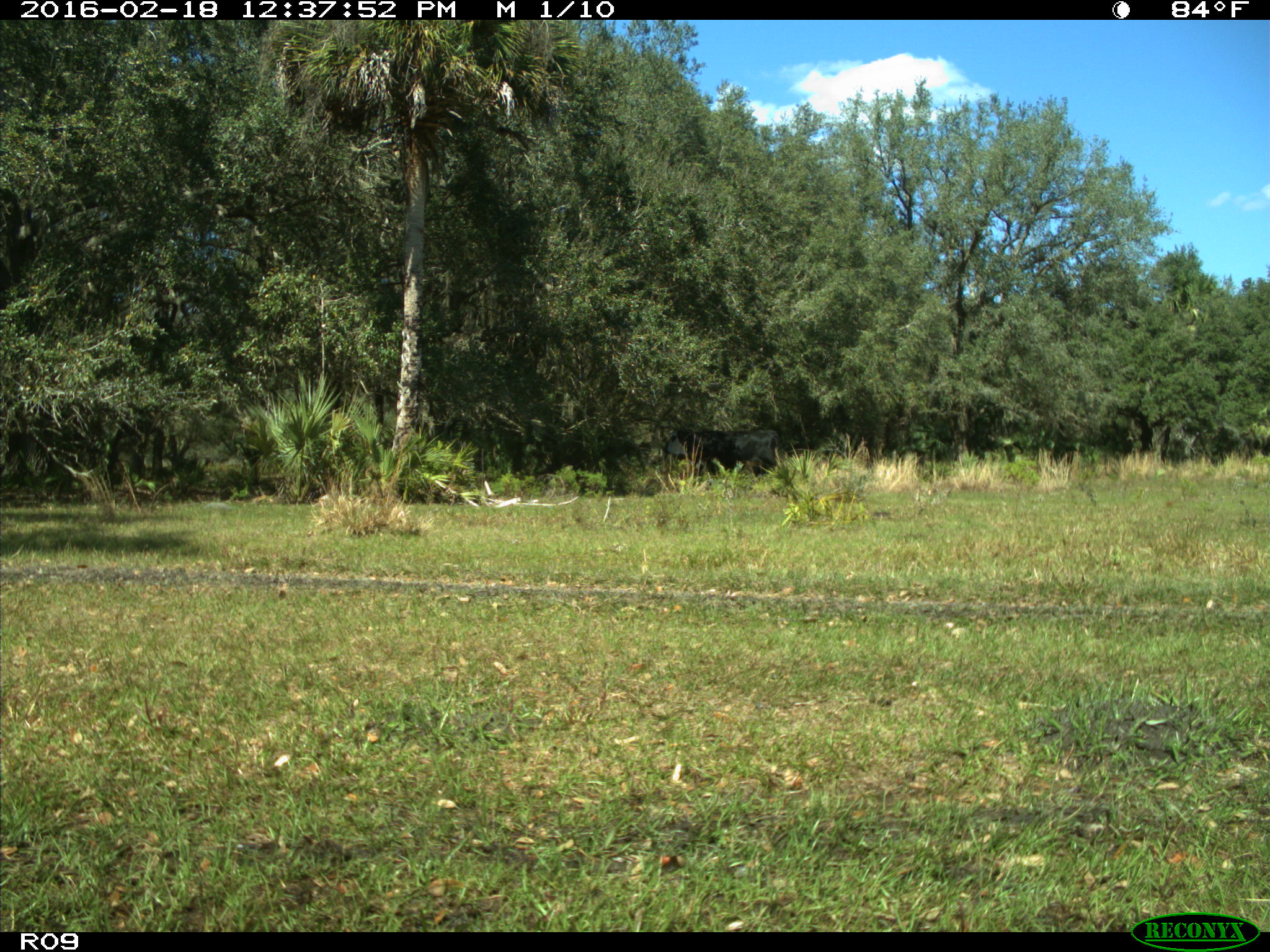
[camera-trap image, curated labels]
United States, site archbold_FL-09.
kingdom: Animalia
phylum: Chordata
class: Mammalia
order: Artiodactyla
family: Bovidae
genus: Bos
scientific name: Bos taurus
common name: domestic cow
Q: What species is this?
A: Bos taurus (domestic cow).